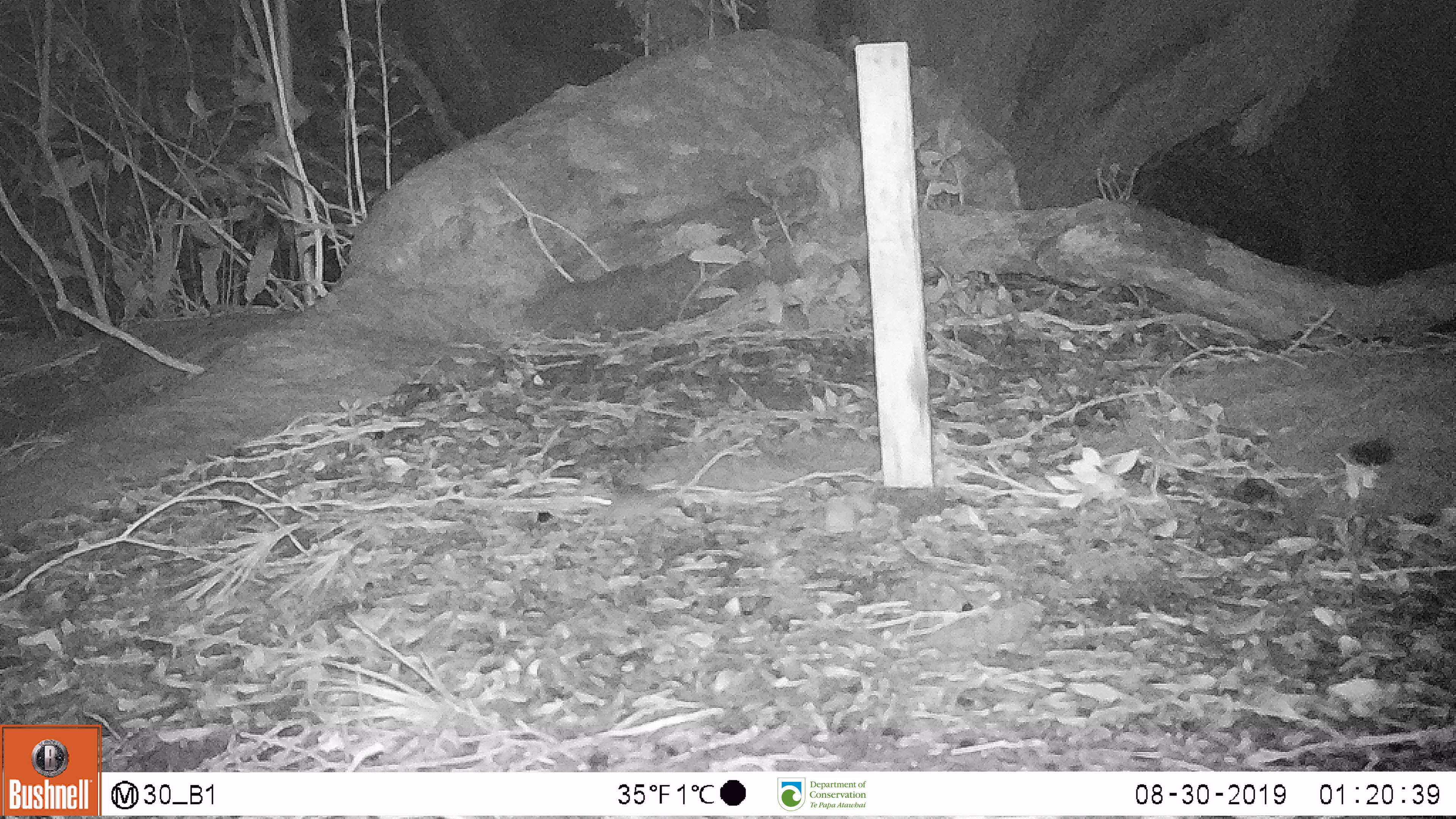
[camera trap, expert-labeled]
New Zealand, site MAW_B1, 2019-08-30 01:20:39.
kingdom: Animalia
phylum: Chordata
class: Mammalia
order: Rodentia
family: Muridae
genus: Mus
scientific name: Mus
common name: mouse